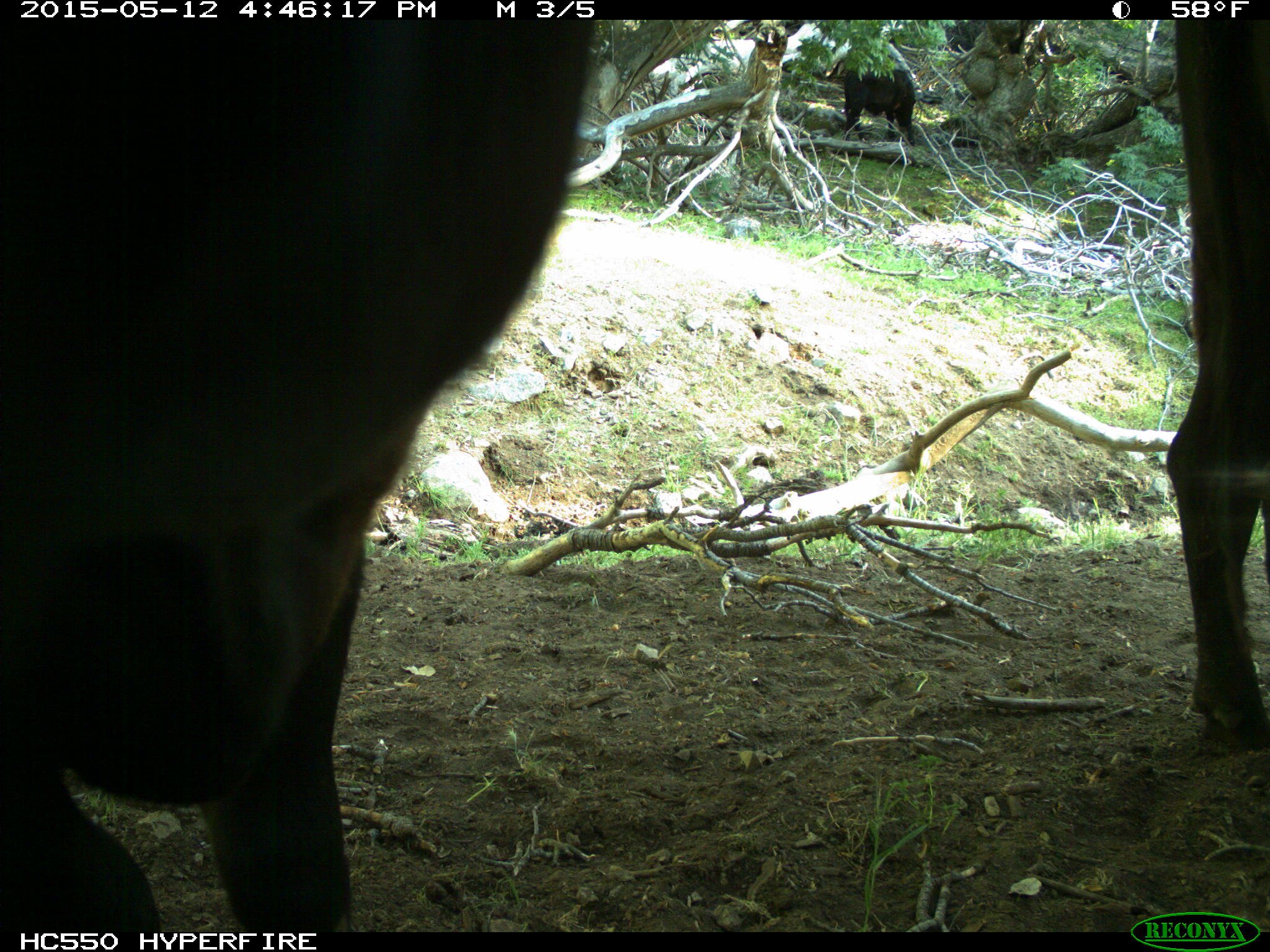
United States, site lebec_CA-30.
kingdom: Animalia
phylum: Chordata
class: Mammalia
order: Artiodactyla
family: Bovidae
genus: Bos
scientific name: Bos taurus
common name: domestic cow